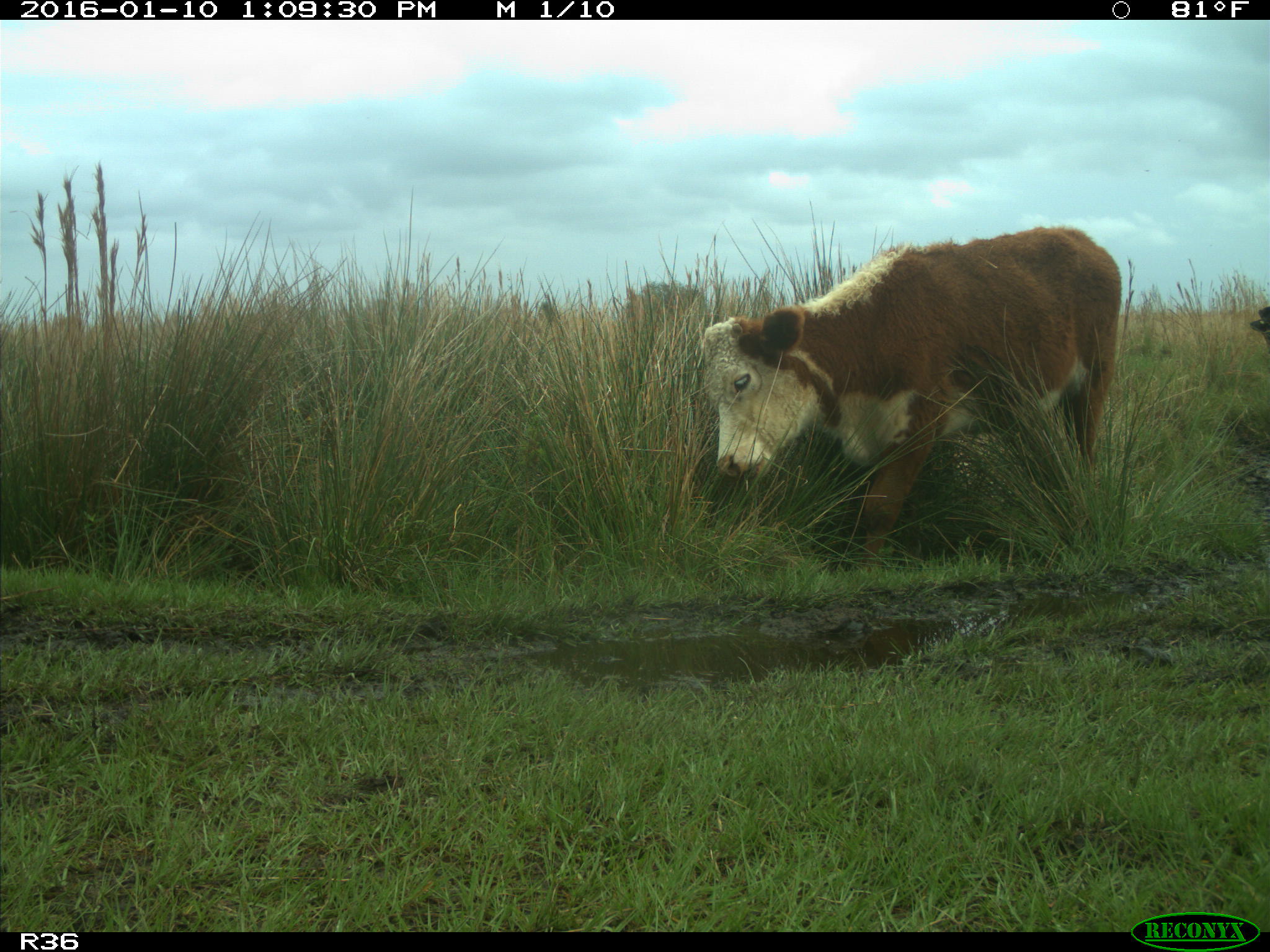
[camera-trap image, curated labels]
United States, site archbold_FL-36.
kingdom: Animalia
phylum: Chordata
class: Mammalia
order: Artiodactyla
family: Bovidae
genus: Bos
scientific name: Bos taurus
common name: domestic cow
Bos taurus (domestic cow).